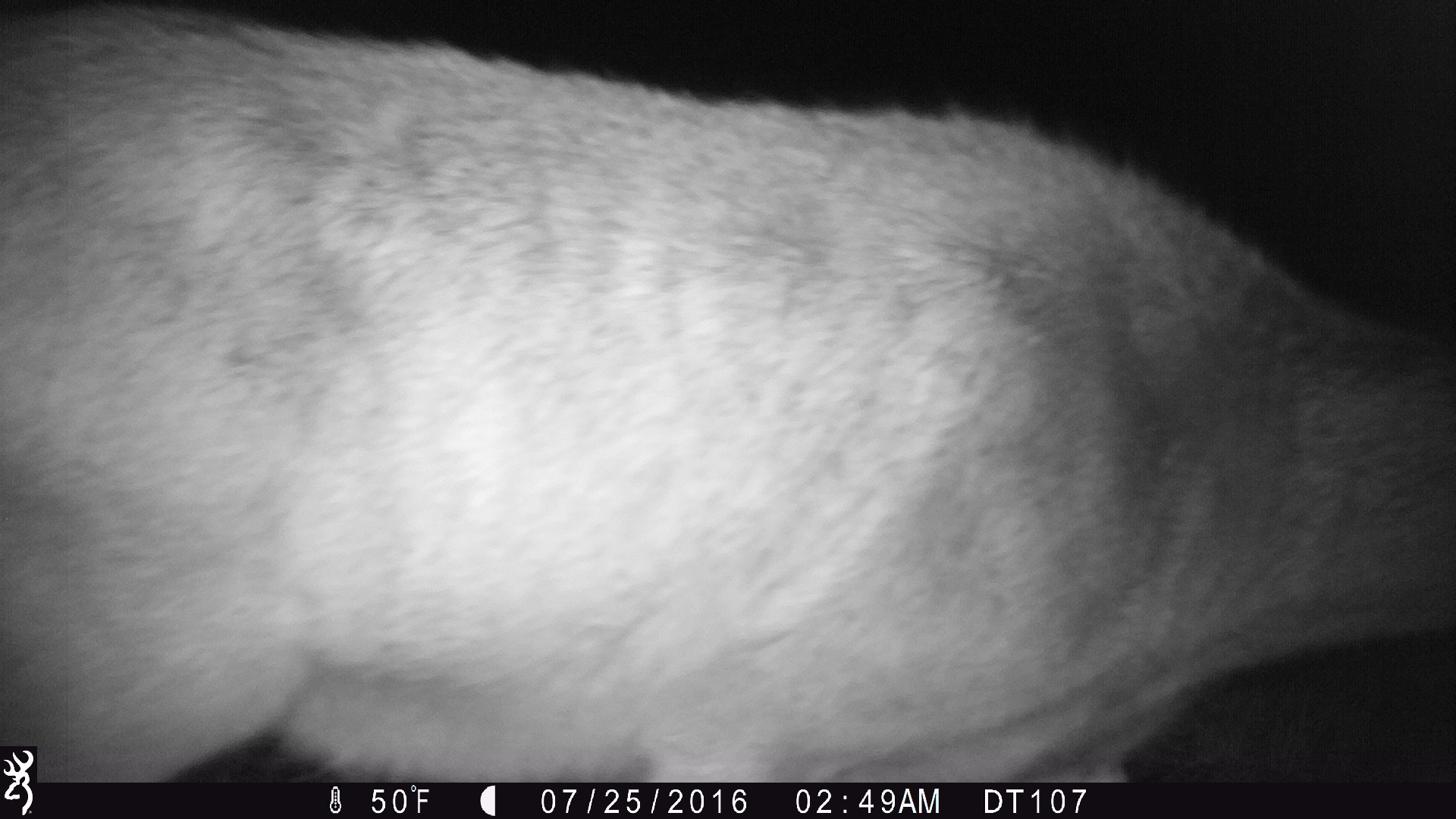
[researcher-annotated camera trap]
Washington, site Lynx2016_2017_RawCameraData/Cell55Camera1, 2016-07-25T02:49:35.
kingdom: Animalia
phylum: Chordata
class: Mammalia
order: Artiodactyla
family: Cervidae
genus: Odocoileus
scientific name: Odocoileus hemionus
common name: mule deer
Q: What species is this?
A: Odocoileus hemionus (mule deer).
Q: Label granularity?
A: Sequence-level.